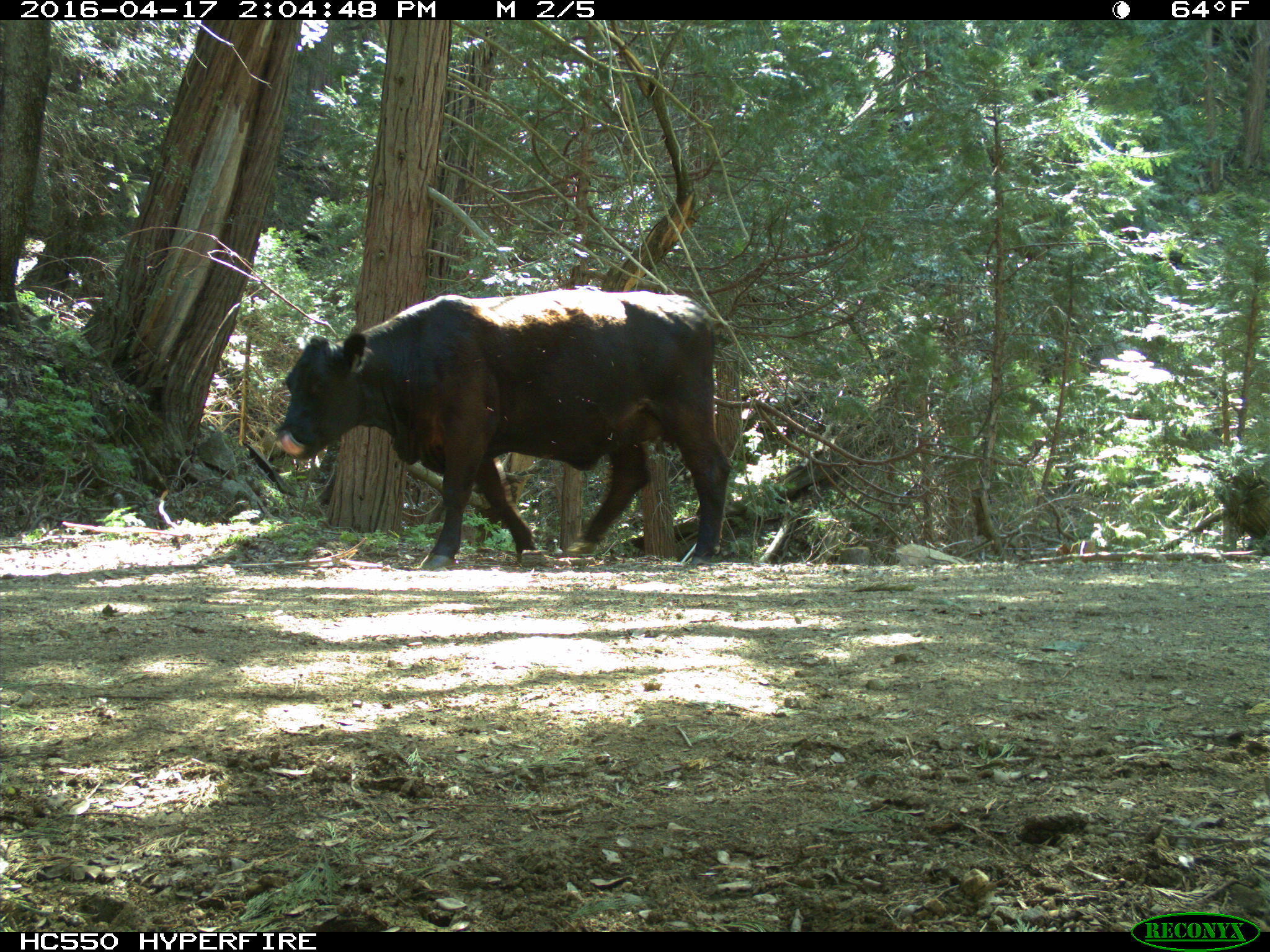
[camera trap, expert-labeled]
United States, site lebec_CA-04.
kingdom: Animalia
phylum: Chordata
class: Mammalia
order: Artiodactyla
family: Bovidae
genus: Bos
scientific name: Bos taurus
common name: domestic cow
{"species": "Bos taurus (domestic cow)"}